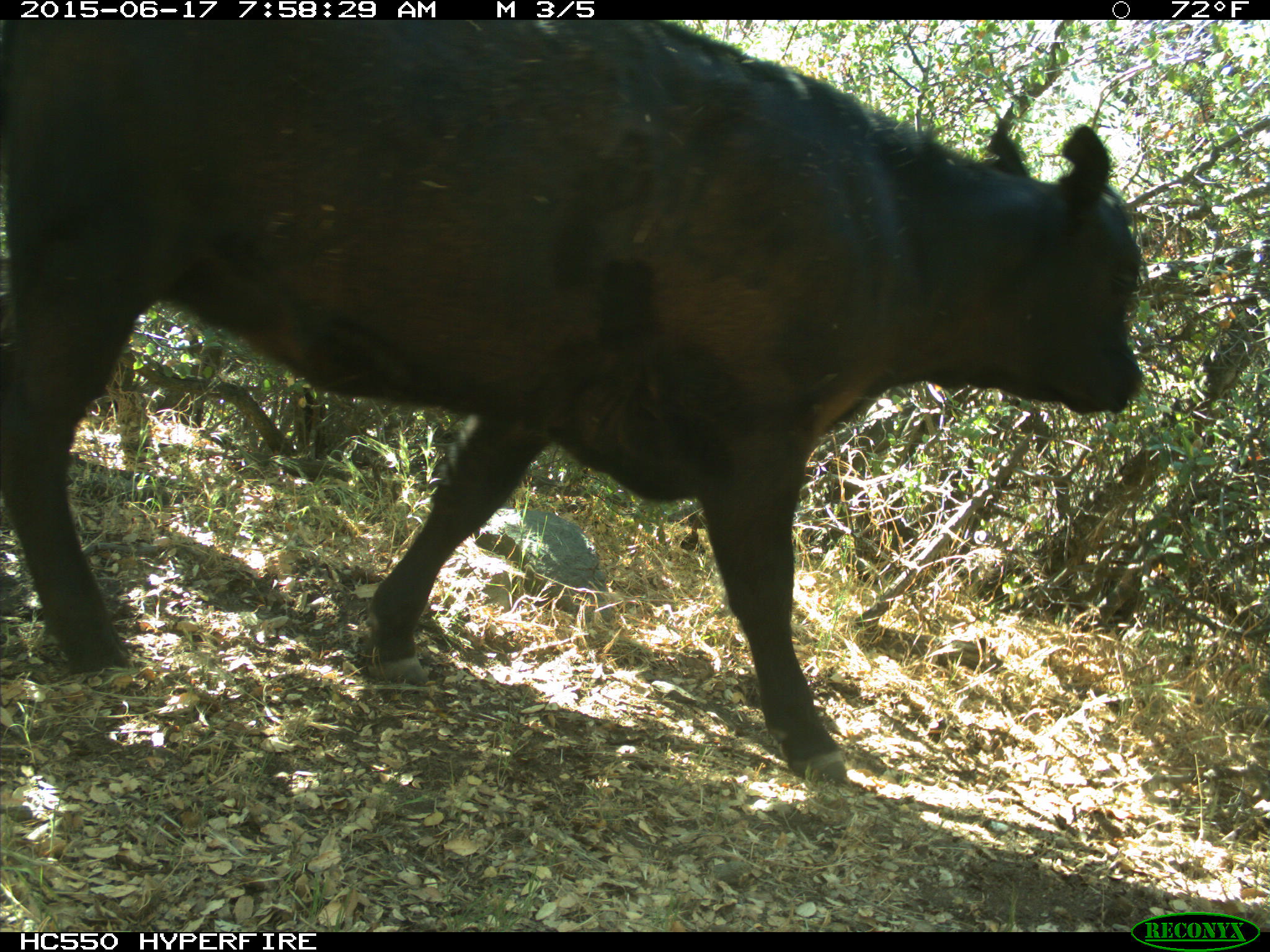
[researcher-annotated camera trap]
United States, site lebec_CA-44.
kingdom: Animalia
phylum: Chordata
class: Mammalia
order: Artiodactyla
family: Bovidae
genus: Bos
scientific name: Bos taurus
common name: domestic cow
Bos taurus (domestic cow).